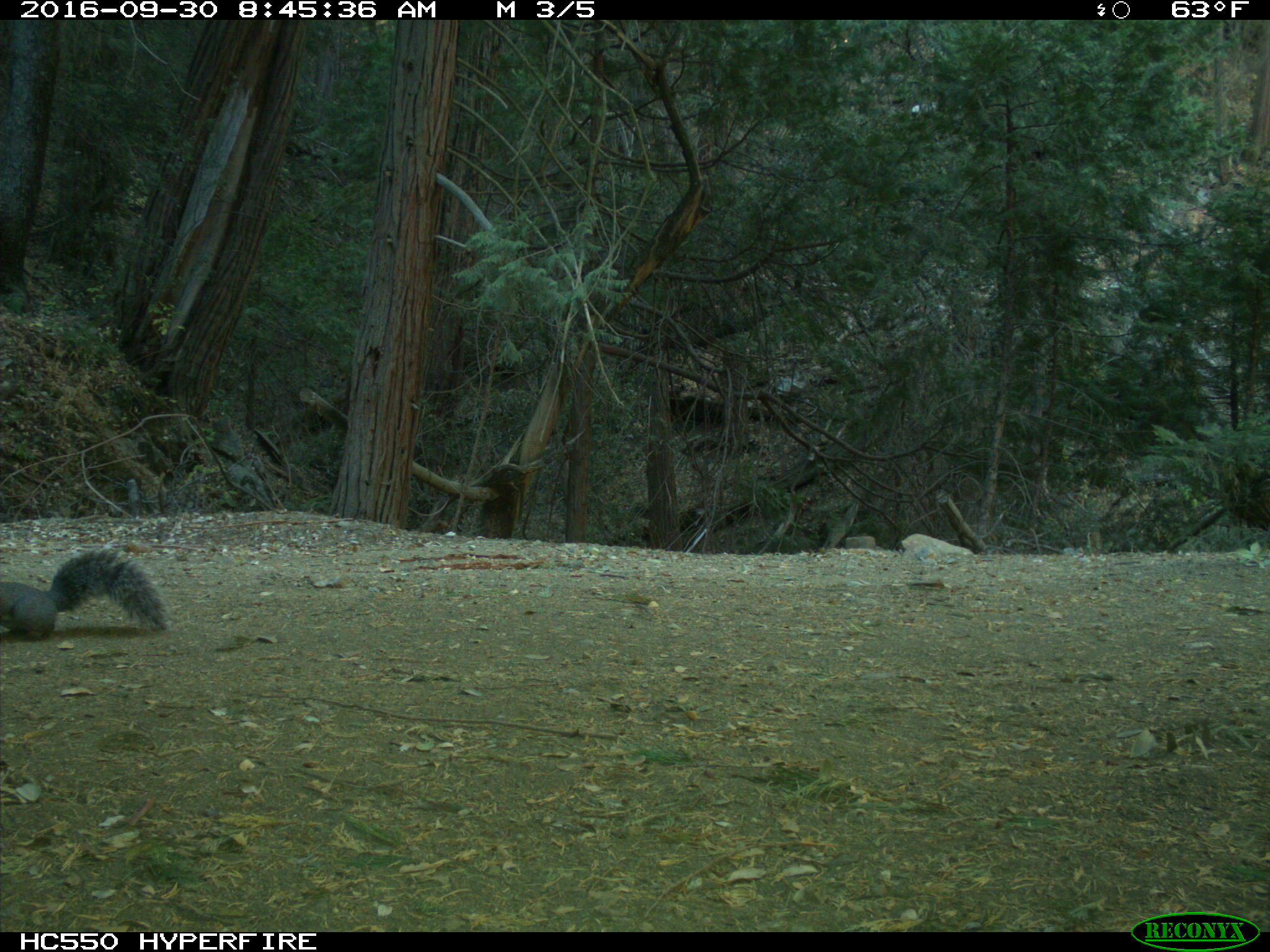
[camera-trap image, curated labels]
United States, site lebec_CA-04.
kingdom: Animalia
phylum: Chordata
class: Mammalia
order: Rodentia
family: Sciuridae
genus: Sciurus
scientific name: Sciurus carolinensis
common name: eastern gray squirrel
Sciurus carolinensis (eastern gray squirrel).